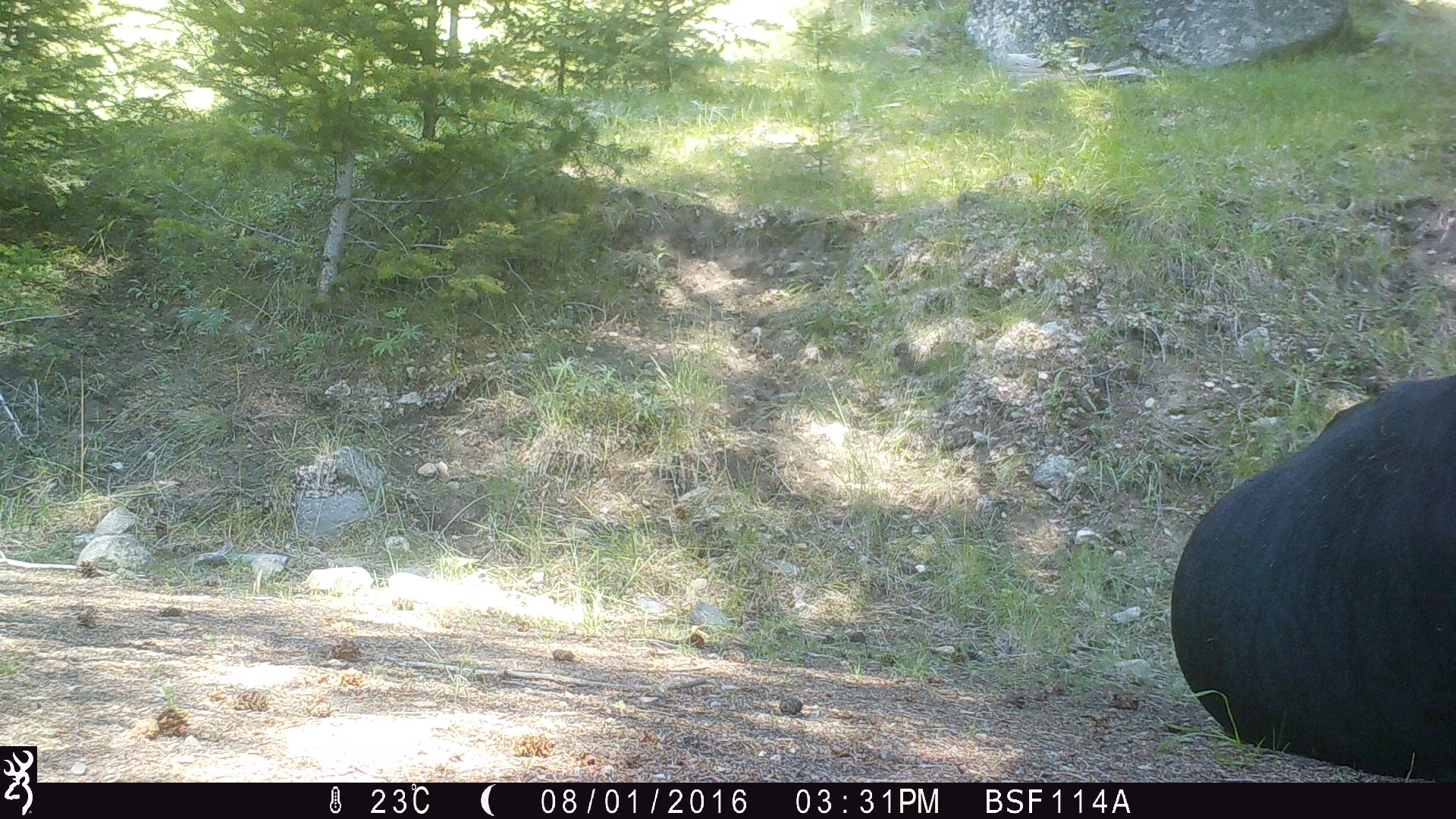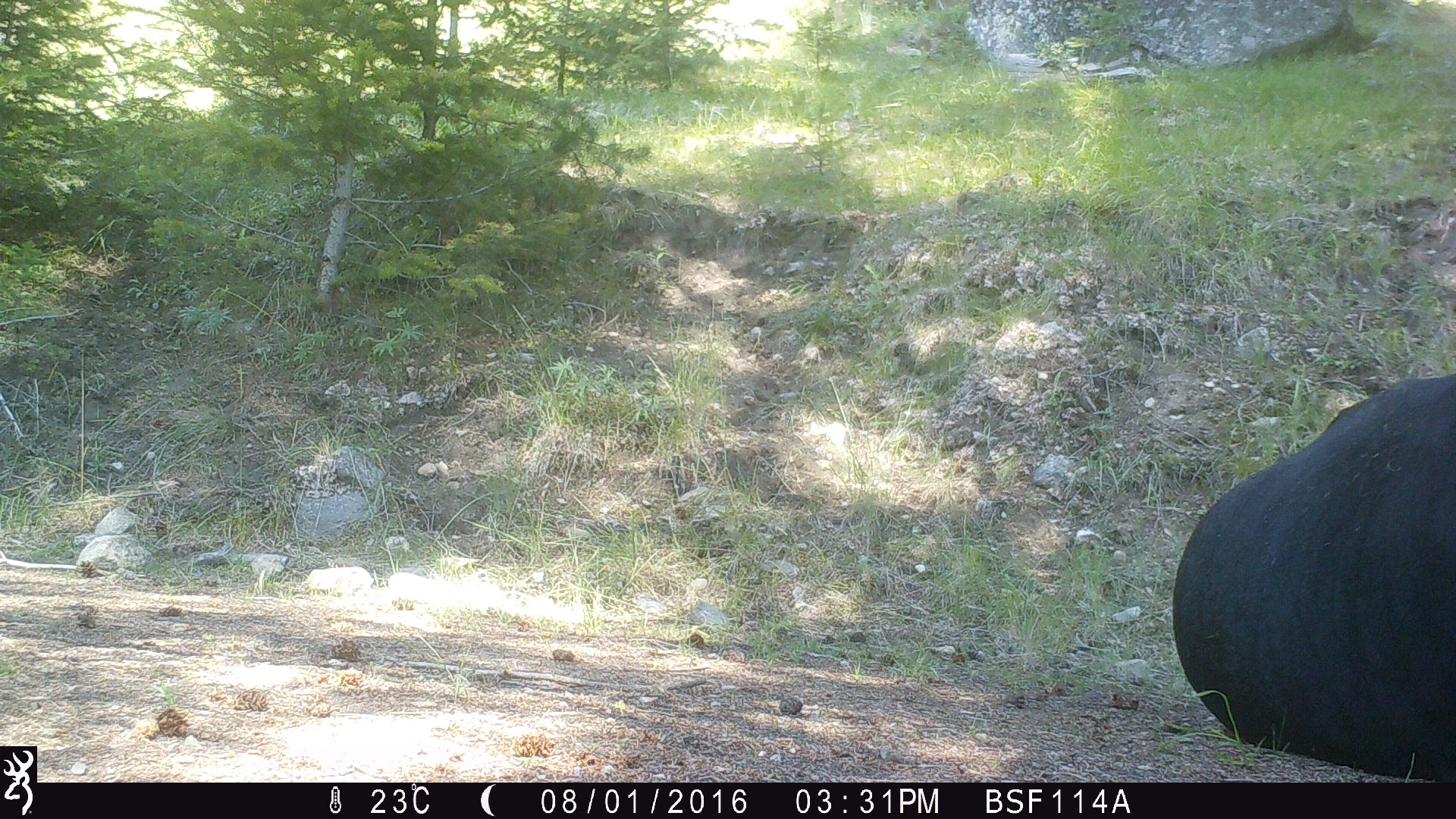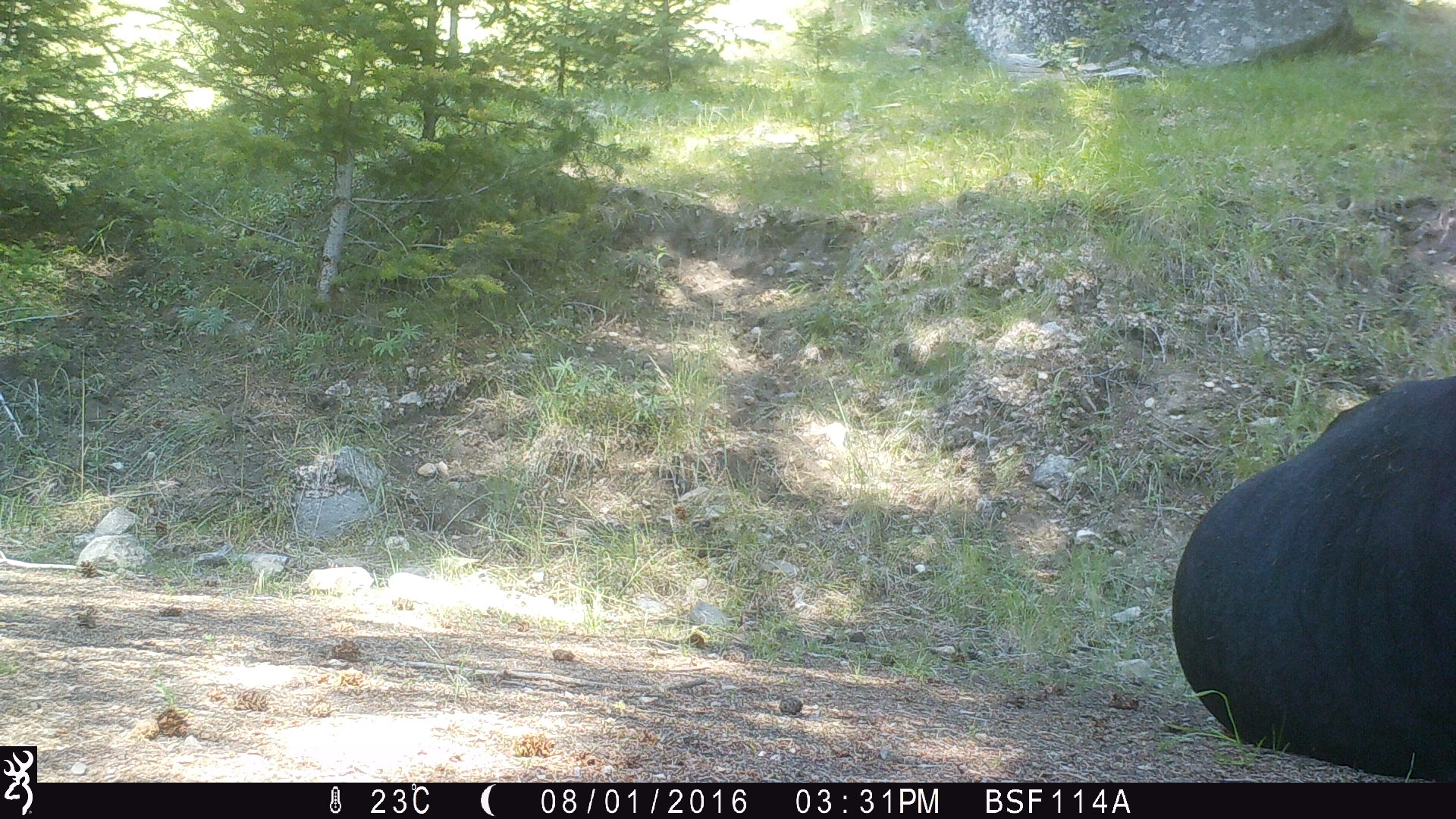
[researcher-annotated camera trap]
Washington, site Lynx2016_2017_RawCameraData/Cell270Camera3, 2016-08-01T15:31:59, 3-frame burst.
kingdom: Animalia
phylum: Chordata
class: Mammalia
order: Artiodactyla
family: Bovidae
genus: Bos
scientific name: Bos taurus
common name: domestic cattle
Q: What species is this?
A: Domestic cattle (Bos taurus).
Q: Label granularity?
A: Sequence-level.